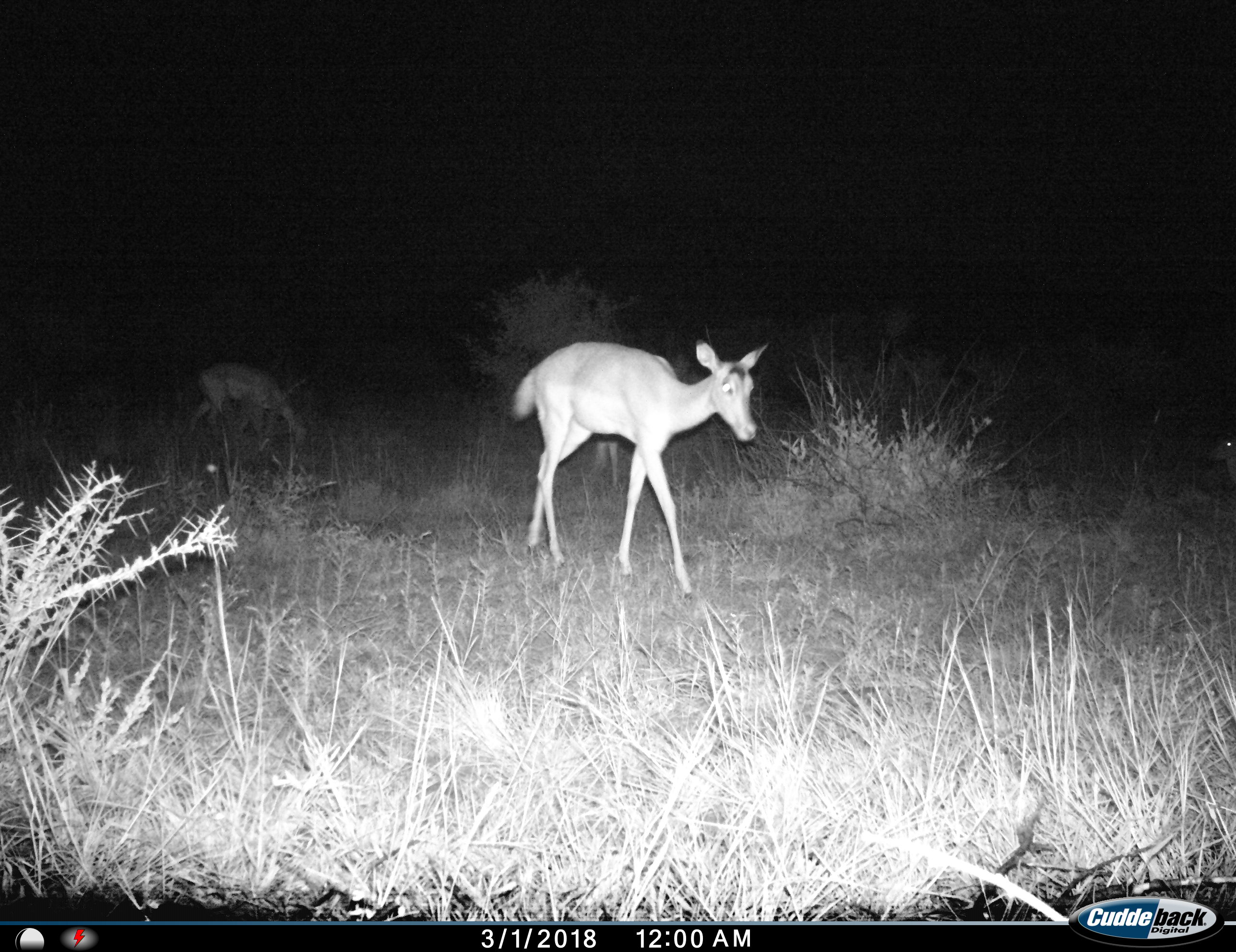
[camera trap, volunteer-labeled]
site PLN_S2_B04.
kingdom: Animalia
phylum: Chordata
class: Mammalia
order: Artiodactyla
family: Bovidae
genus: Aepyceros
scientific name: Aepyceros melampus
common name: impala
Impala (Aepyceros melampus), count 2. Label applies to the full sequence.